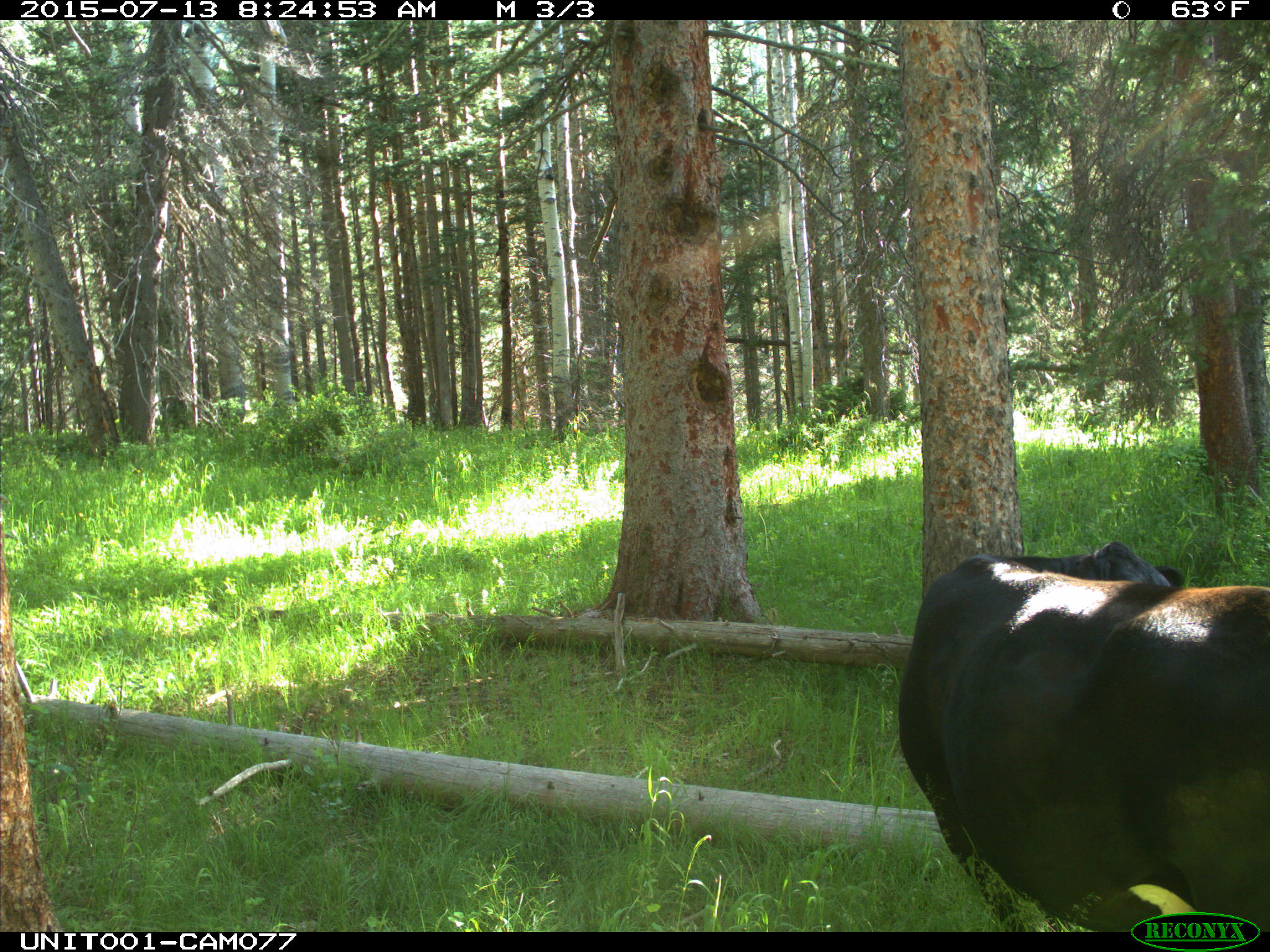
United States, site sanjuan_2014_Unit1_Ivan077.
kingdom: Animalia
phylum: Chordata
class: Mammalia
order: Artiodactyla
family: Bovidae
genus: Bos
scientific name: Bos taurus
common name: domestic cow